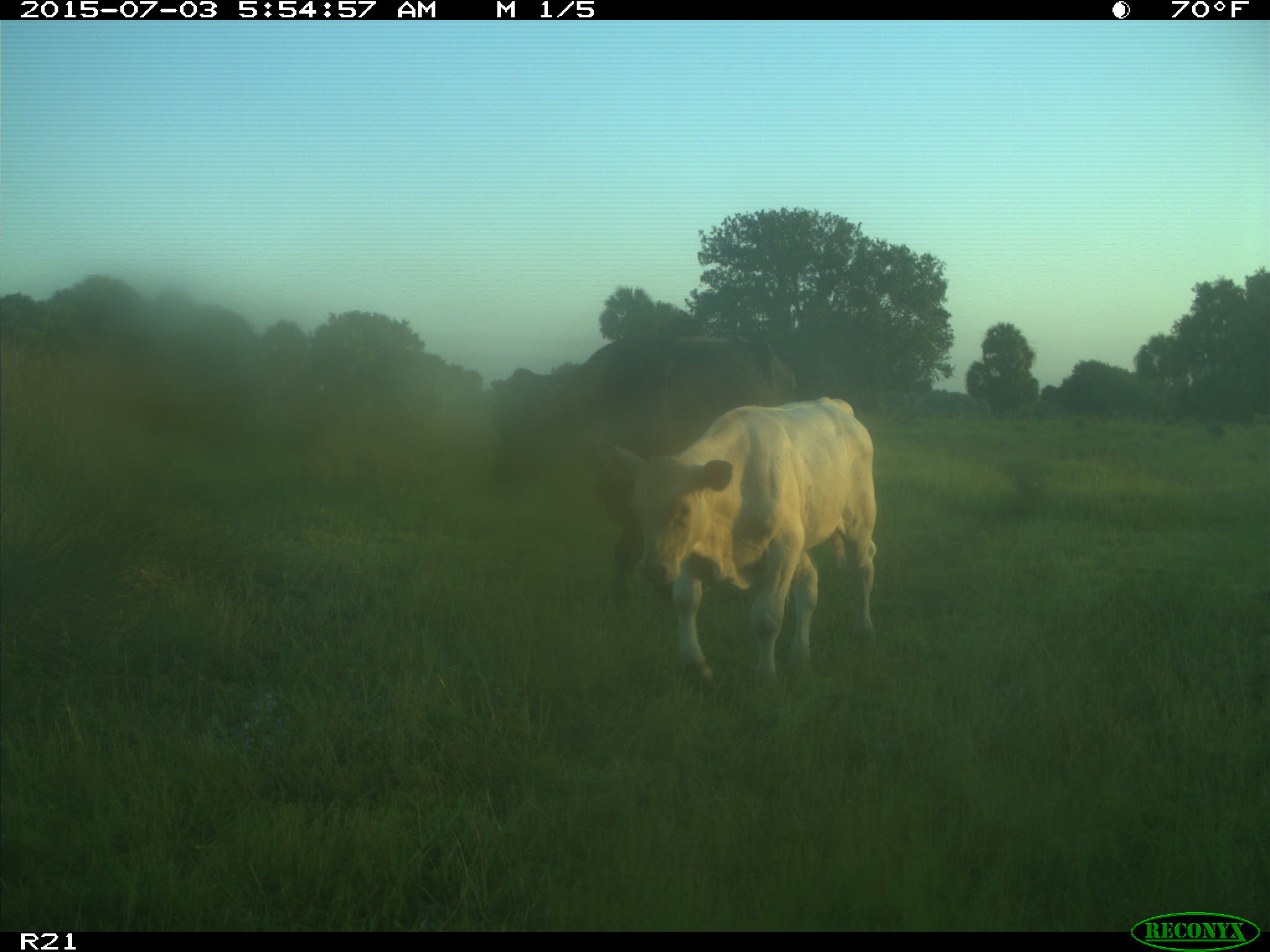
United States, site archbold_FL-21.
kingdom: Animalia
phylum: Chordata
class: Mammalia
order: Artiodactyla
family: Bovidae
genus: Bos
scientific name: Bos taurus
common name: domestic cow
Bos taurus (domestic cow).